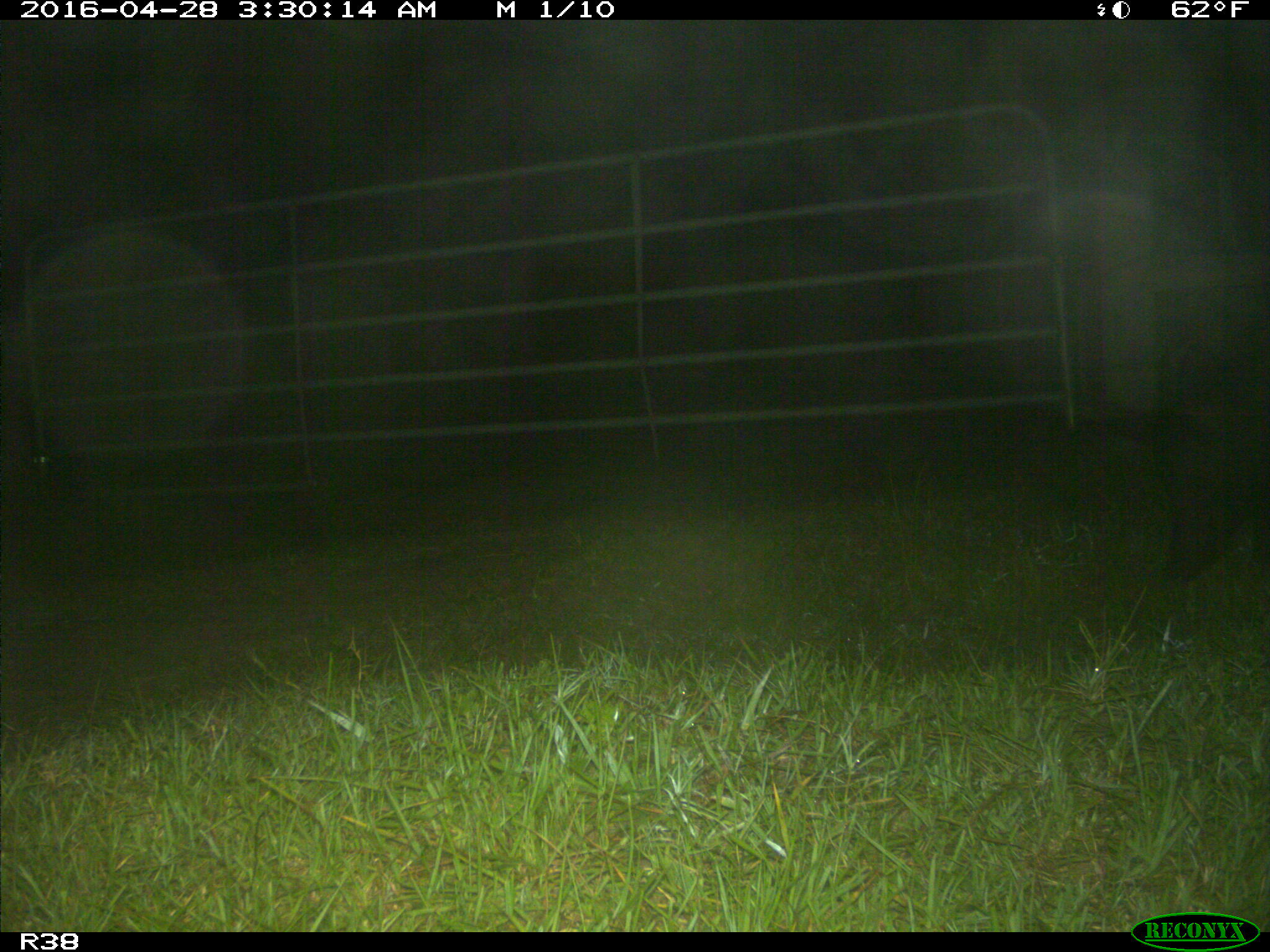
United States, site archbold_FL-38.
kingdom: Animalia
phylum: Chordata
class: Mammalia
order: Artiodactyla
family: Suidae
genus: Sus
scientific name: Sus scrofa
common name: wild boar